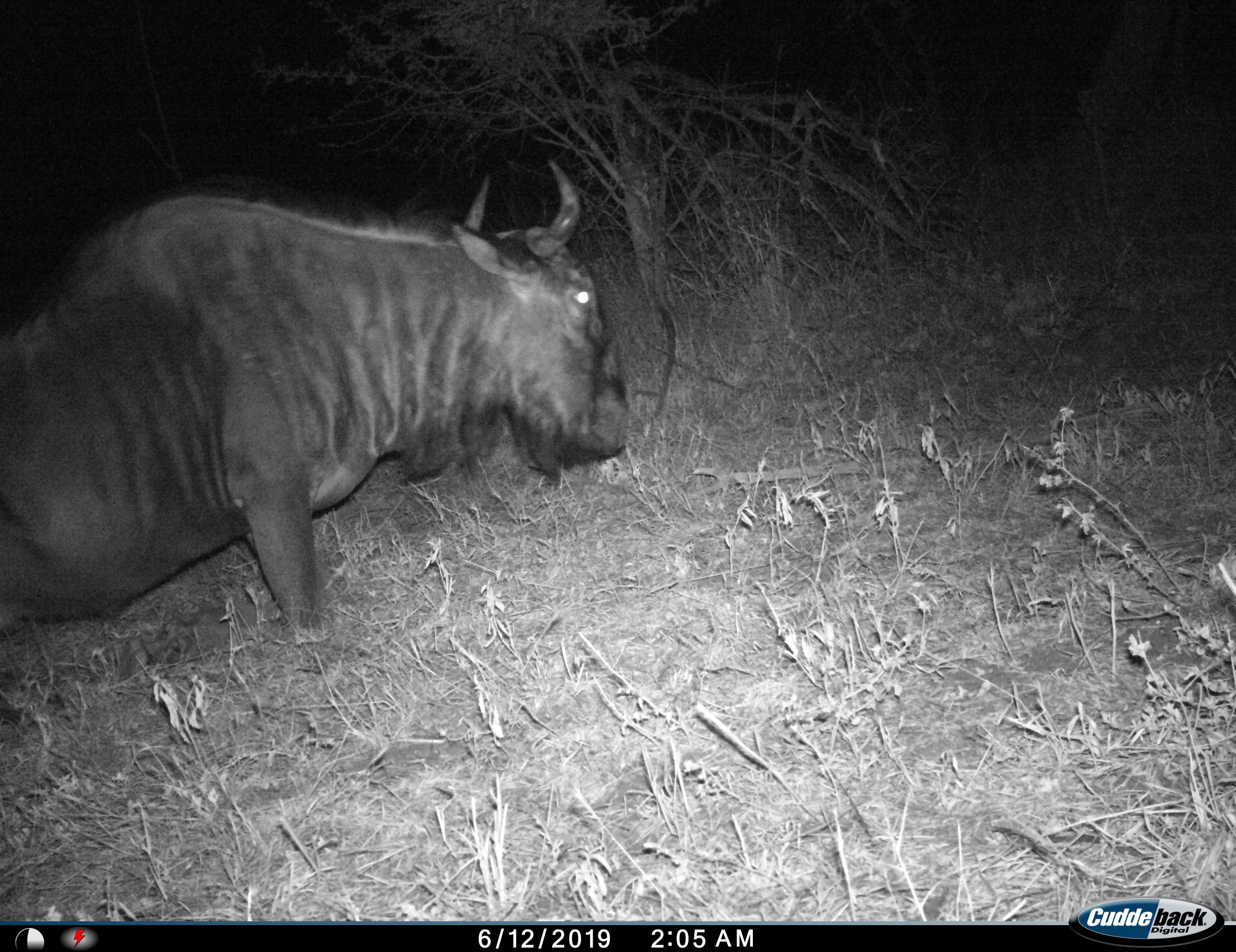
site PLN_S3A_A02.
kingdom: Animalia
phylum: Chordata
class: Mammalia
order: Artiodactyla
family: Bovidae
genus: Connochaetes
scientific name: Connochaetes taurinus taurinus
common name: blue wildebeest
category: wildebeestblue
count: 1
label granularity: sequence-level